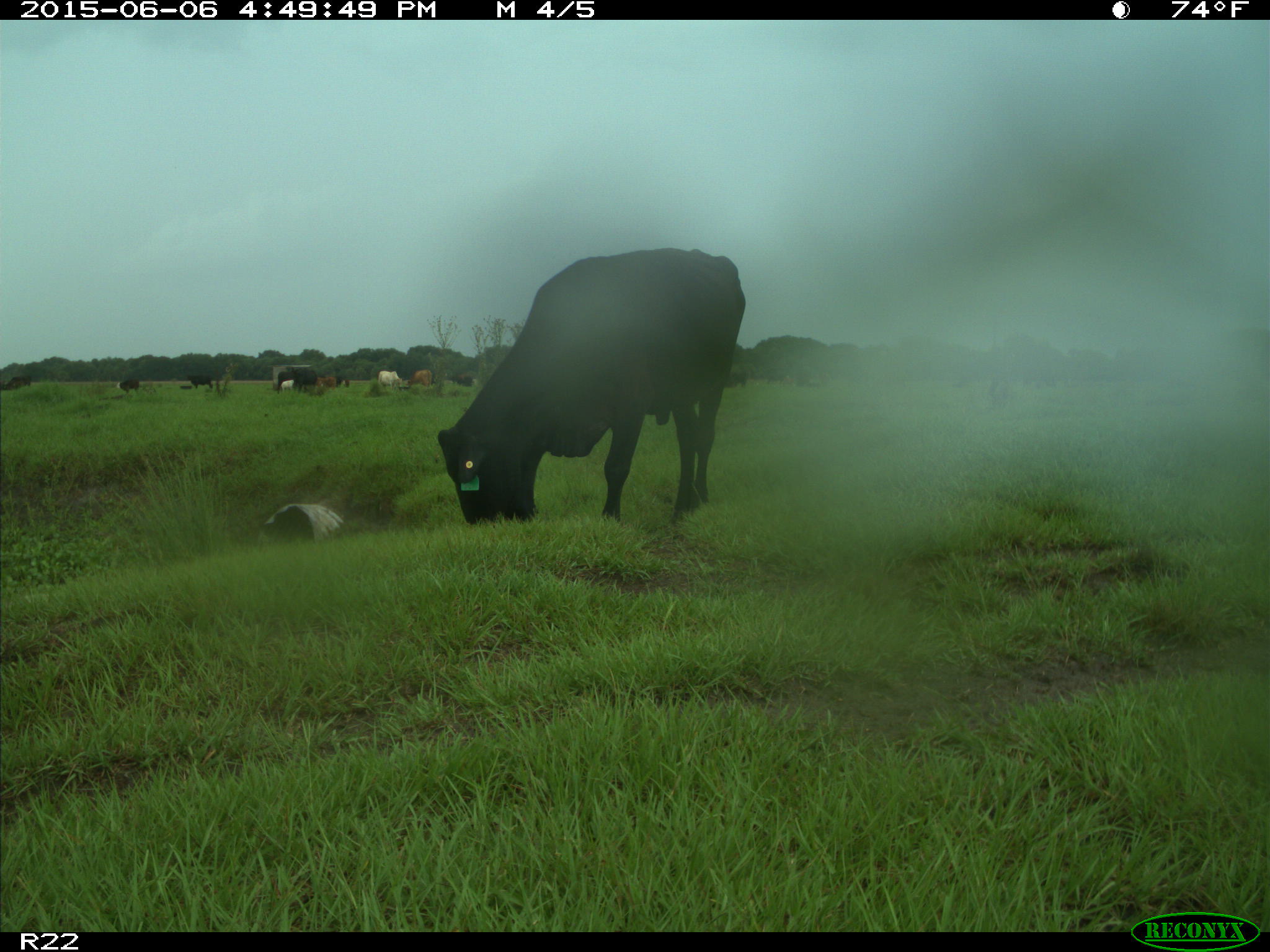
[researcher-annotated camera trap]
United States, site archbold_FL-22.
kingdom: Animalia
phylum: Chordata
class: Mammalia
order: Artiodactyla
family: Bovidae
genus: Bos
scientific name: Bos taurus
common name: domestic cow